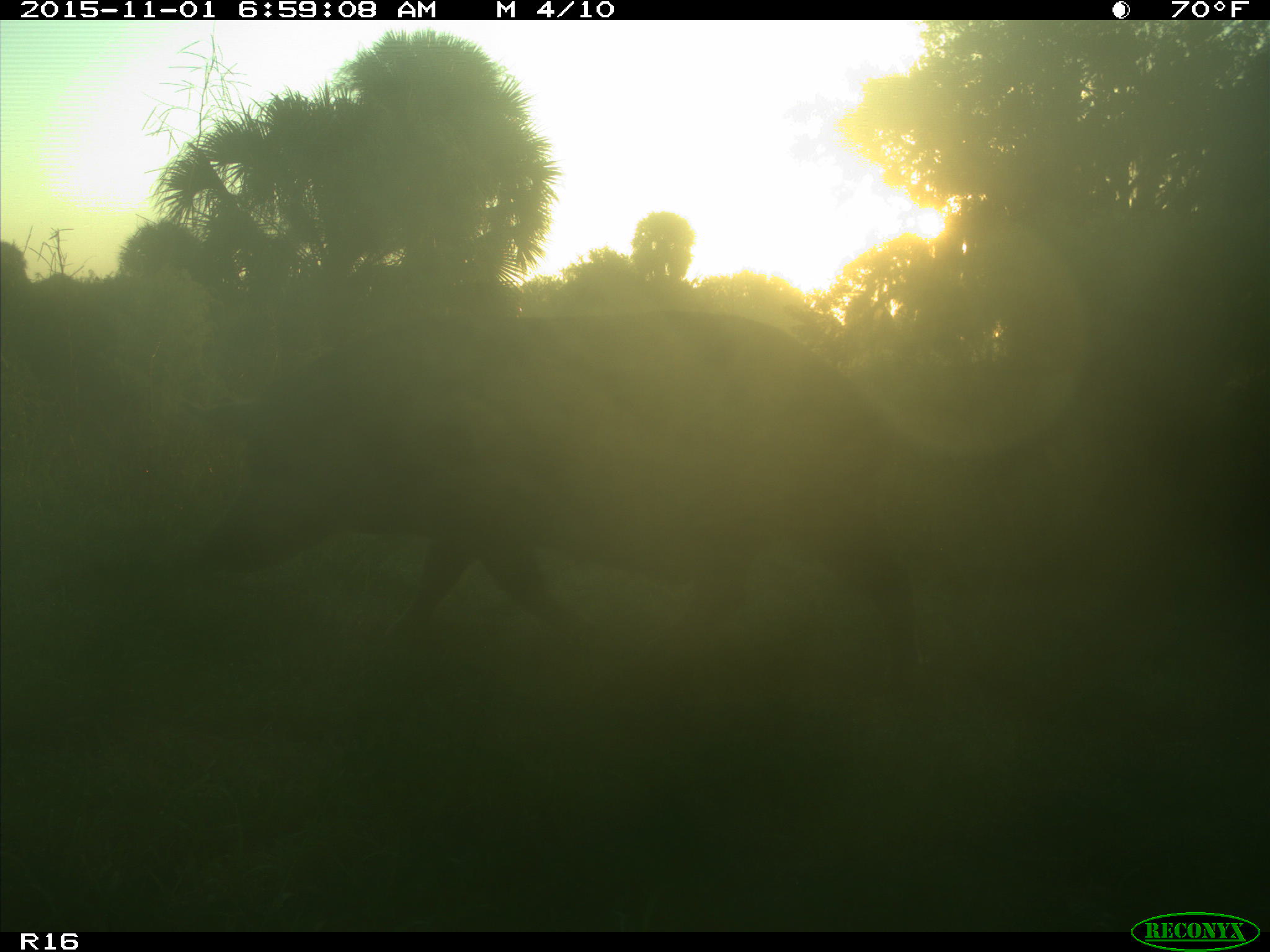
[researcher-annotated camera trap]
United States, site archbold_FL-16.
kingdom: Animalia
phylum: Chordata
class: Mammalia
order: Artiodactyla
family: Suidae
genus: Sus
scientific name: Sus scrofa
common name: wild boar